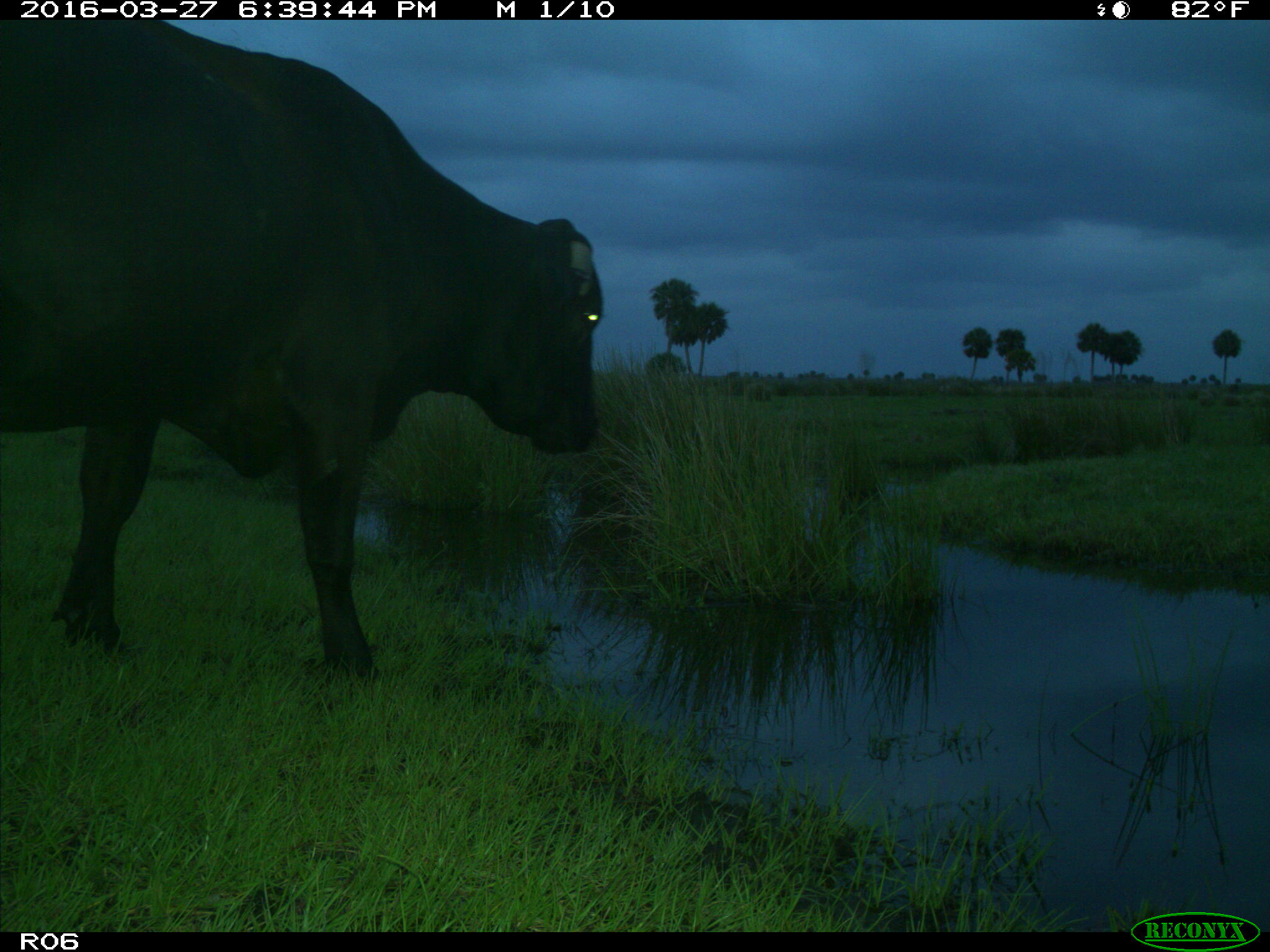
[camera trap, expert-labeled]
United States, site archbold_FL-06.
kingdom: Animalia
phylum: Chordata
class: Mammalia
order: Artiodactyla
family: Bovidae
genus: Bos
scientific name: Bos taurus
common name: domestic cow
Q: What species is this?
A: Bos taurus (domestic cow).